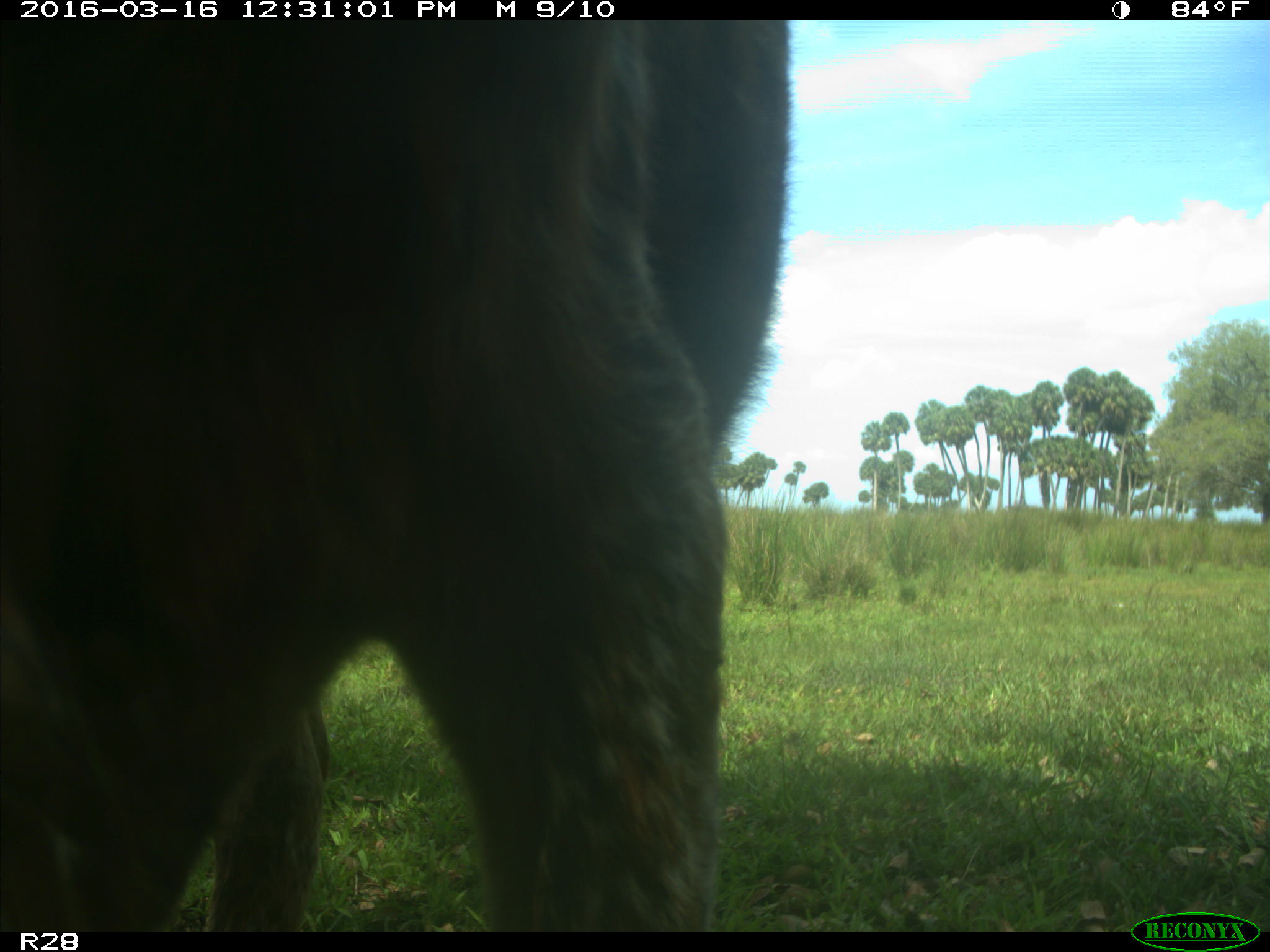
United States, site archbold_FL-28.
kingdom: Animalia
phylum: Chordata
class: Mammalia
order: Artiodactyla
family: Bovidae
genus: Bos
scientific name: Bos taurus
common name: domestic cow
Bos taurus (domestic cow).